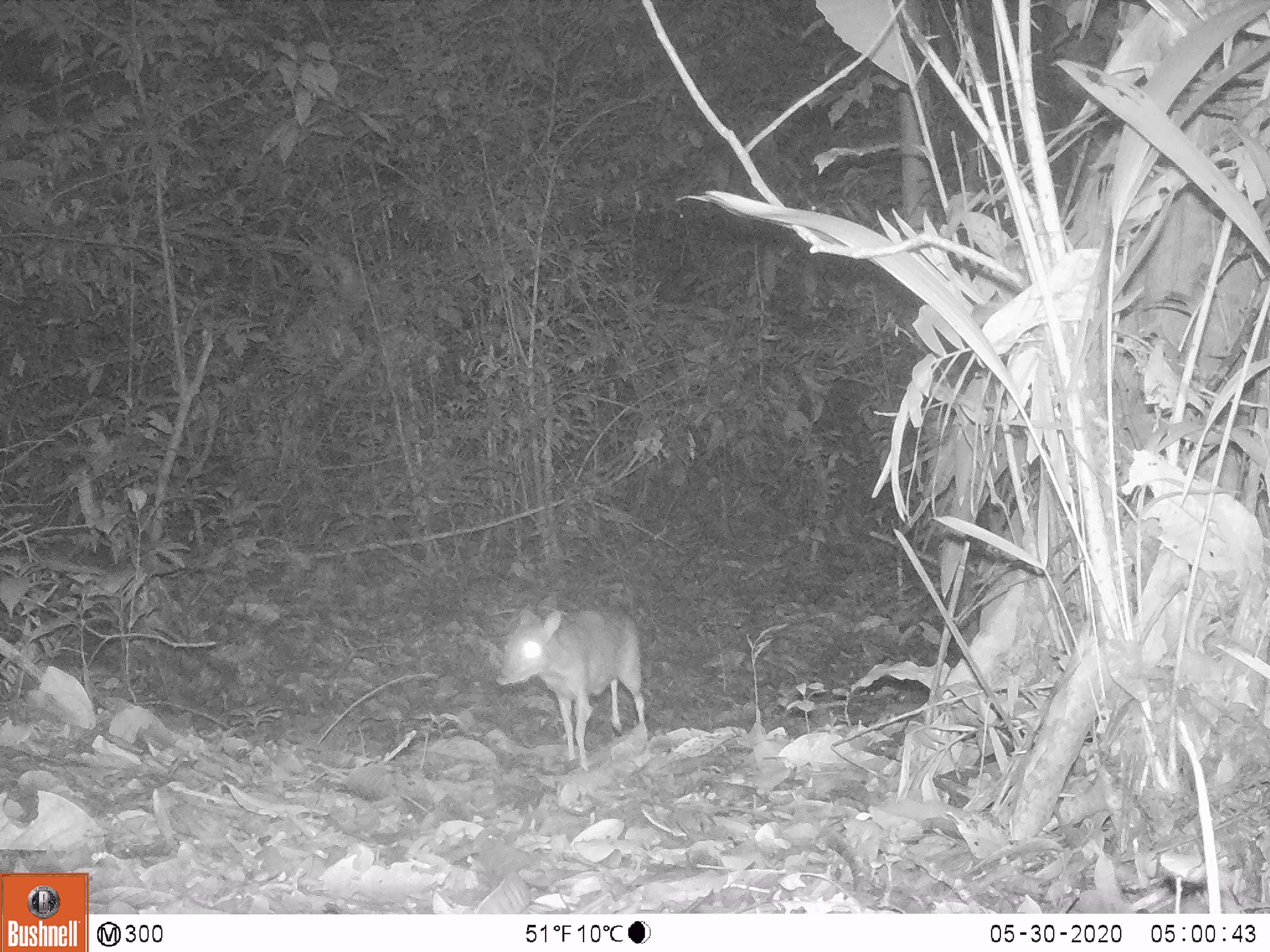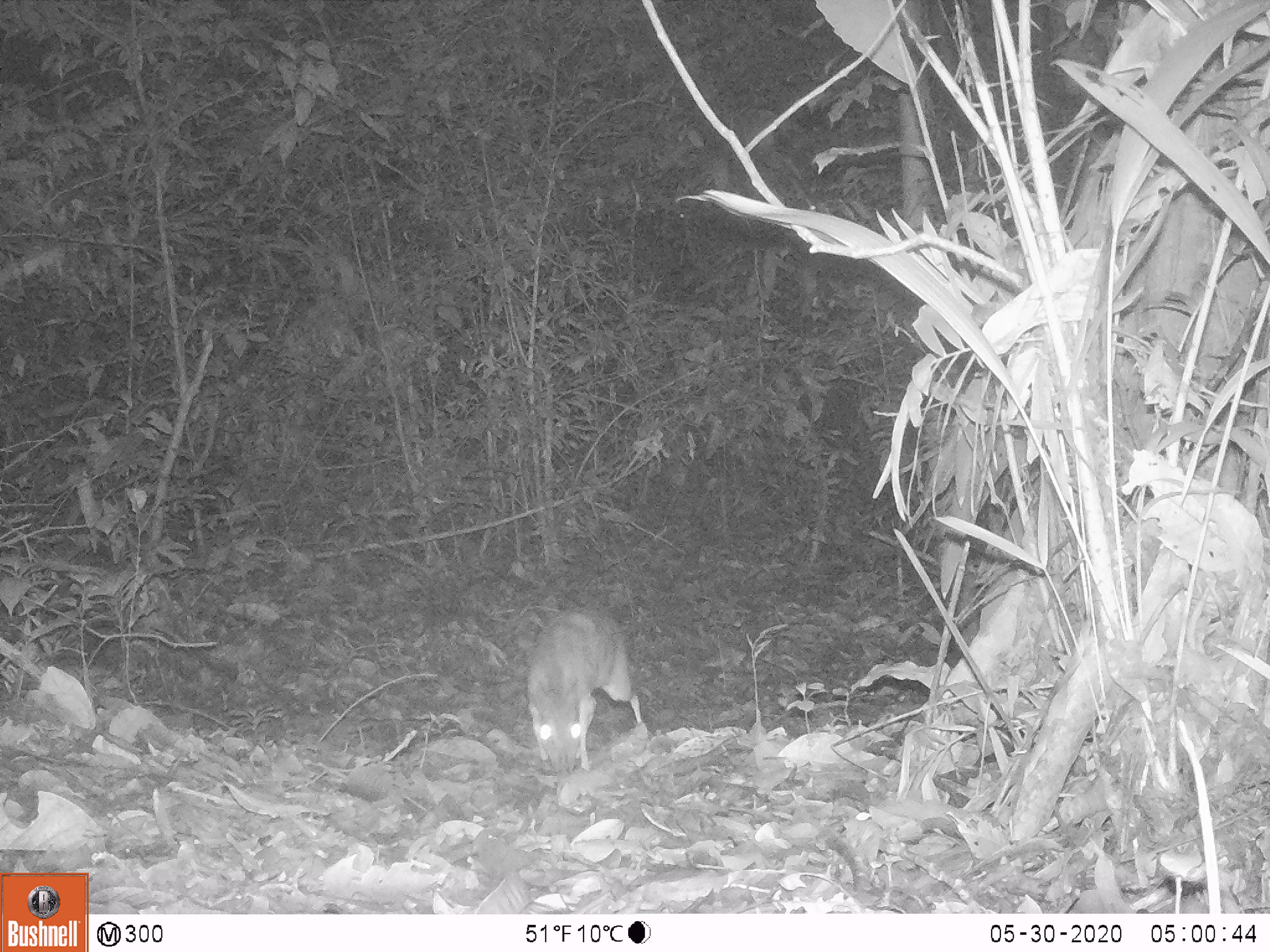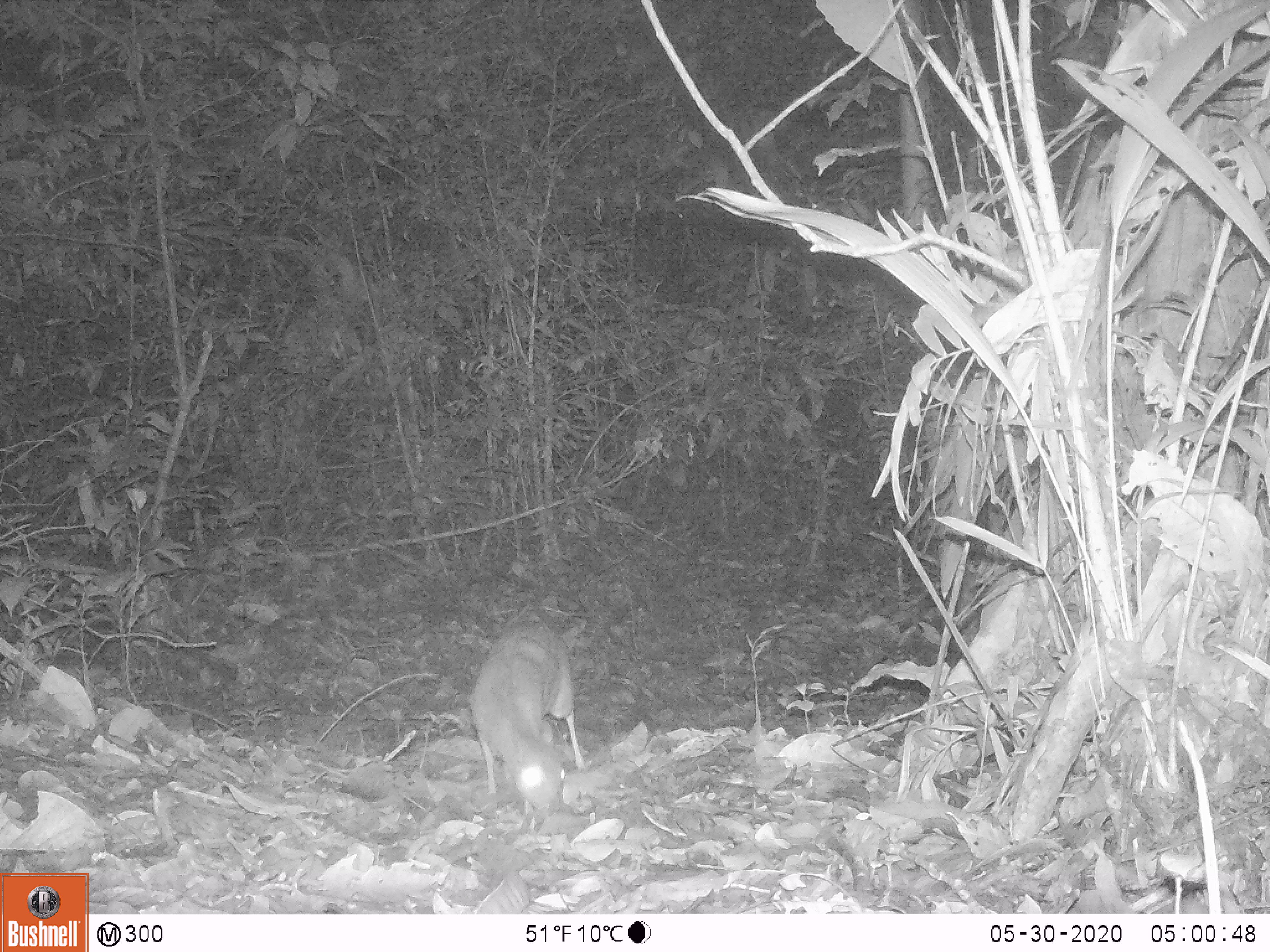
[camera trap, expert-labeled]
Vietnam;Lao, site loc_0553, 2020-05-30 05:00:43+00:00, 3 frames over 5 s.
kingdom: Animalia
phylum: Chordata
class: Mammalia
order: Artiodactyla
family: Tragulidae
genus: Moschiola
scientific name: Moschiola meminna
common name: chevrotain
Chevrotain (Moschiola meminna). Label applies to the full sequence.